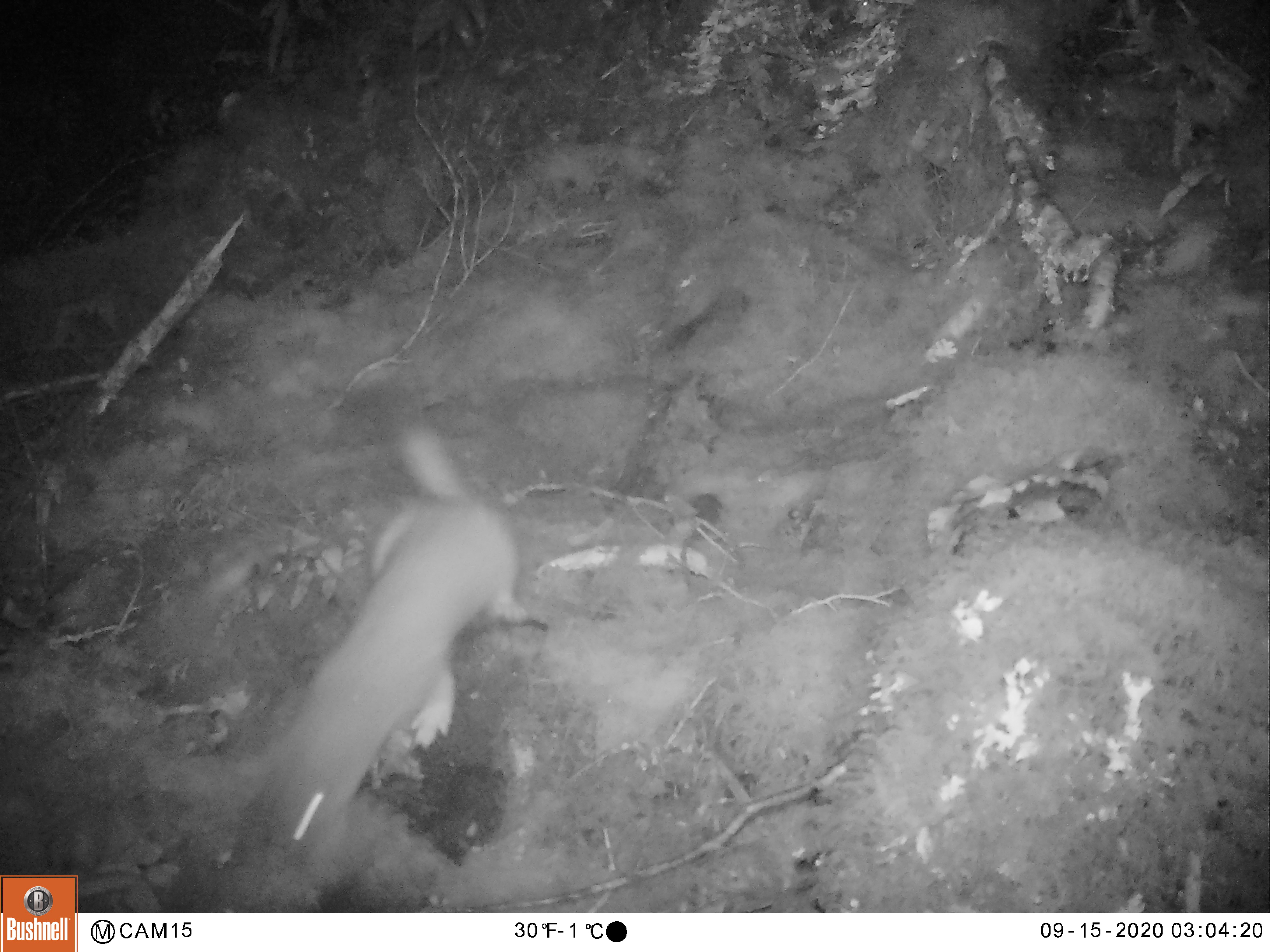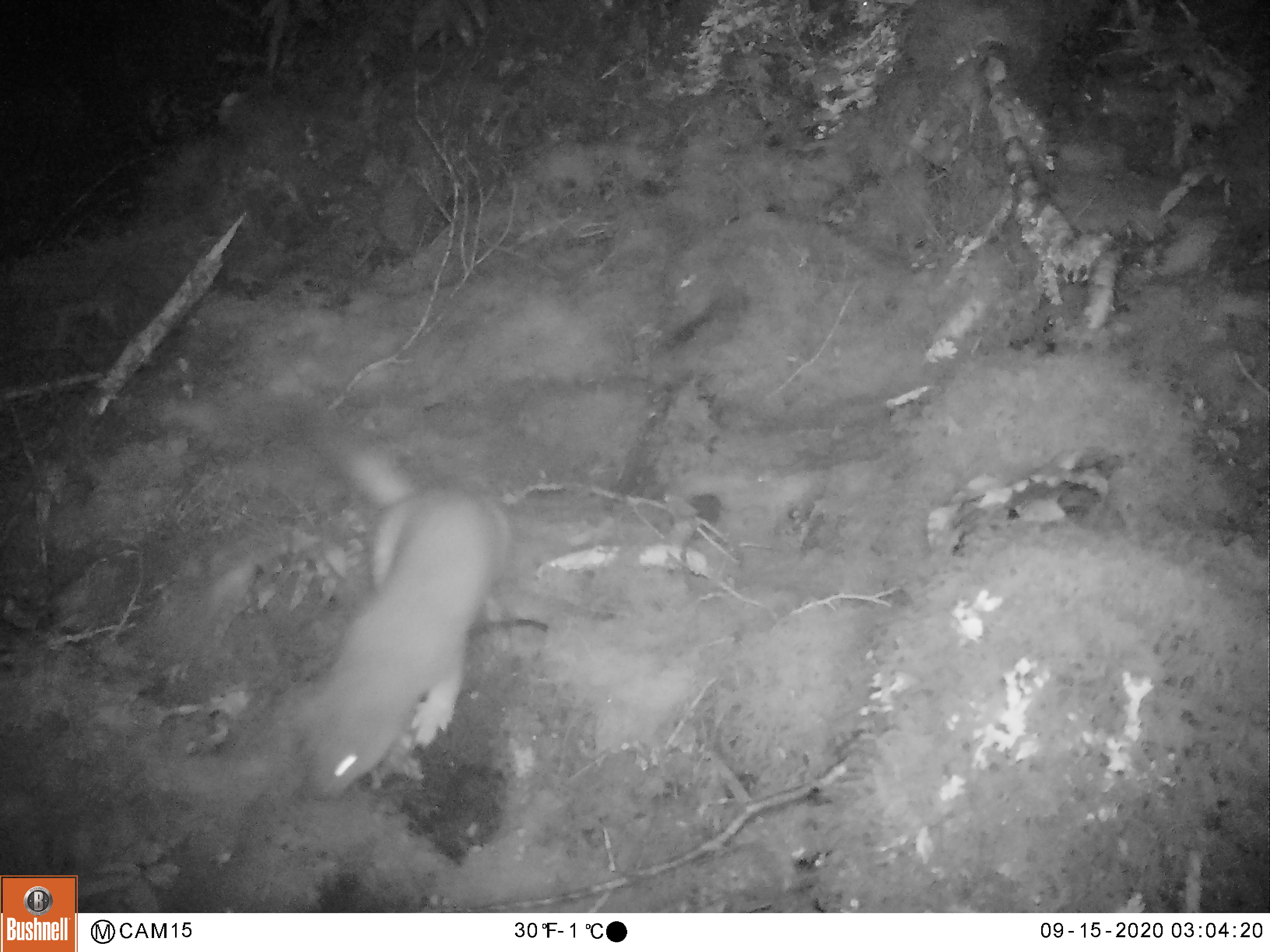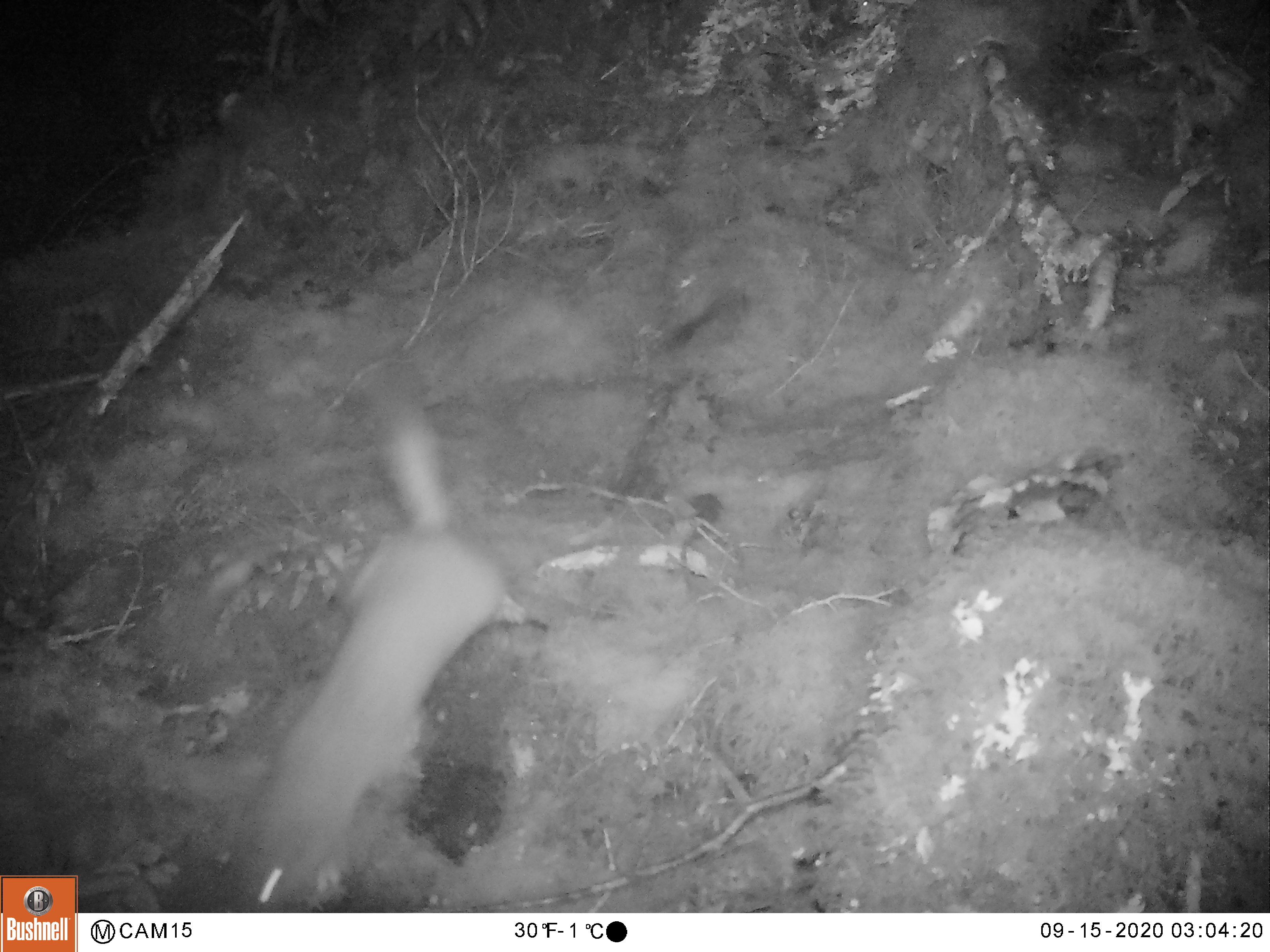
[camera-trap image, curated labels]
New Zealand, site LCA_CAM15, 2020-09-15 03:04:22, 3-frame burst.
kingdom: Animalia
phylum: Chordata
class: Mammalia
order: Carnivora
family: Mustelidae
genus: Mustela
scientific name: Mustela erminea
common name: stoat